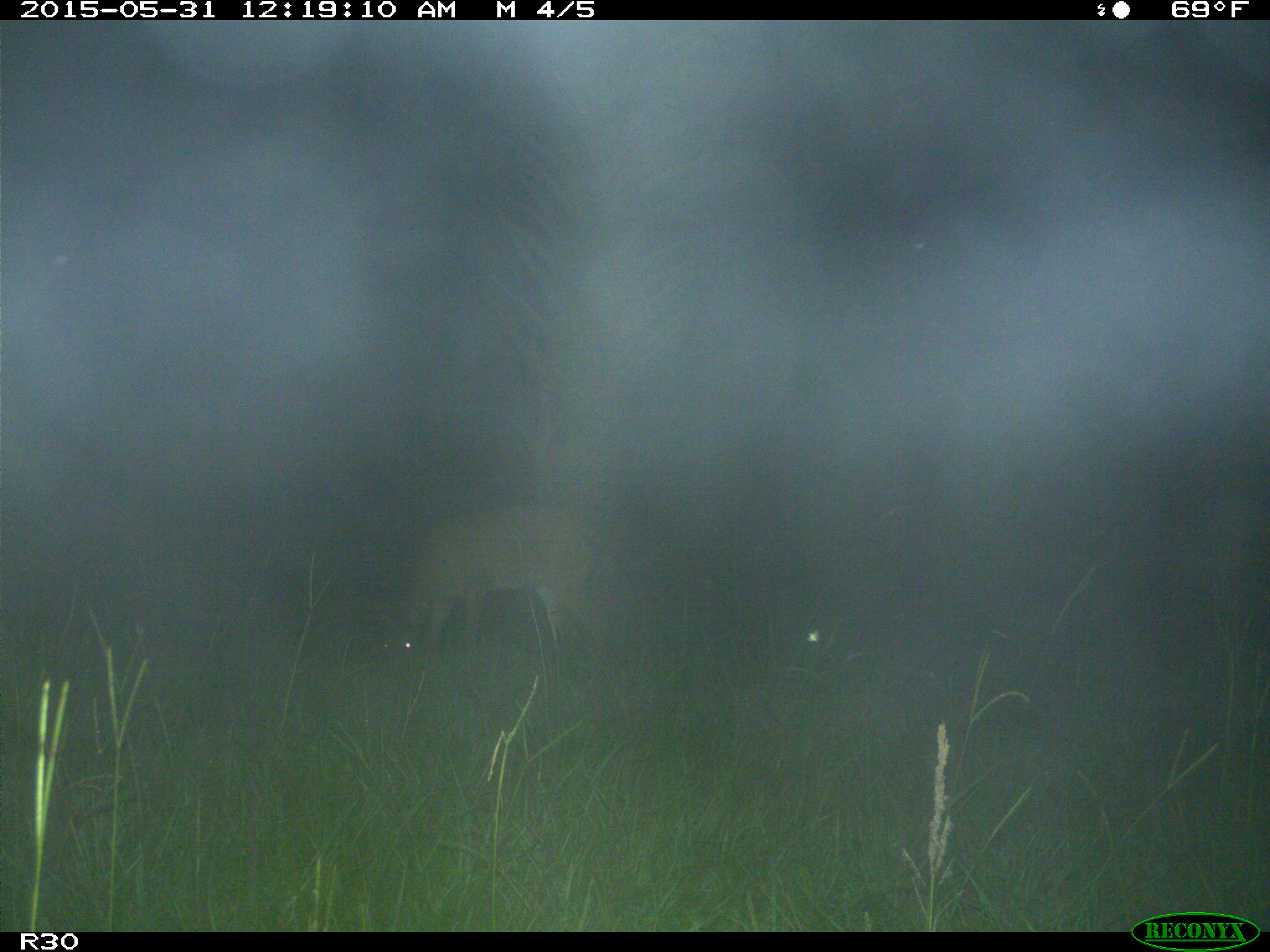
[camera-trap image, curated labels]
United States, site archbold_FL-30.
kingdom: Animalia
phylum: Chordata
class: Mammalia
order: Artiodactyla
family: Cervidae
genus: Odocoileus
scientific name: Odocoileus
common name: deer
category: unidentified deer